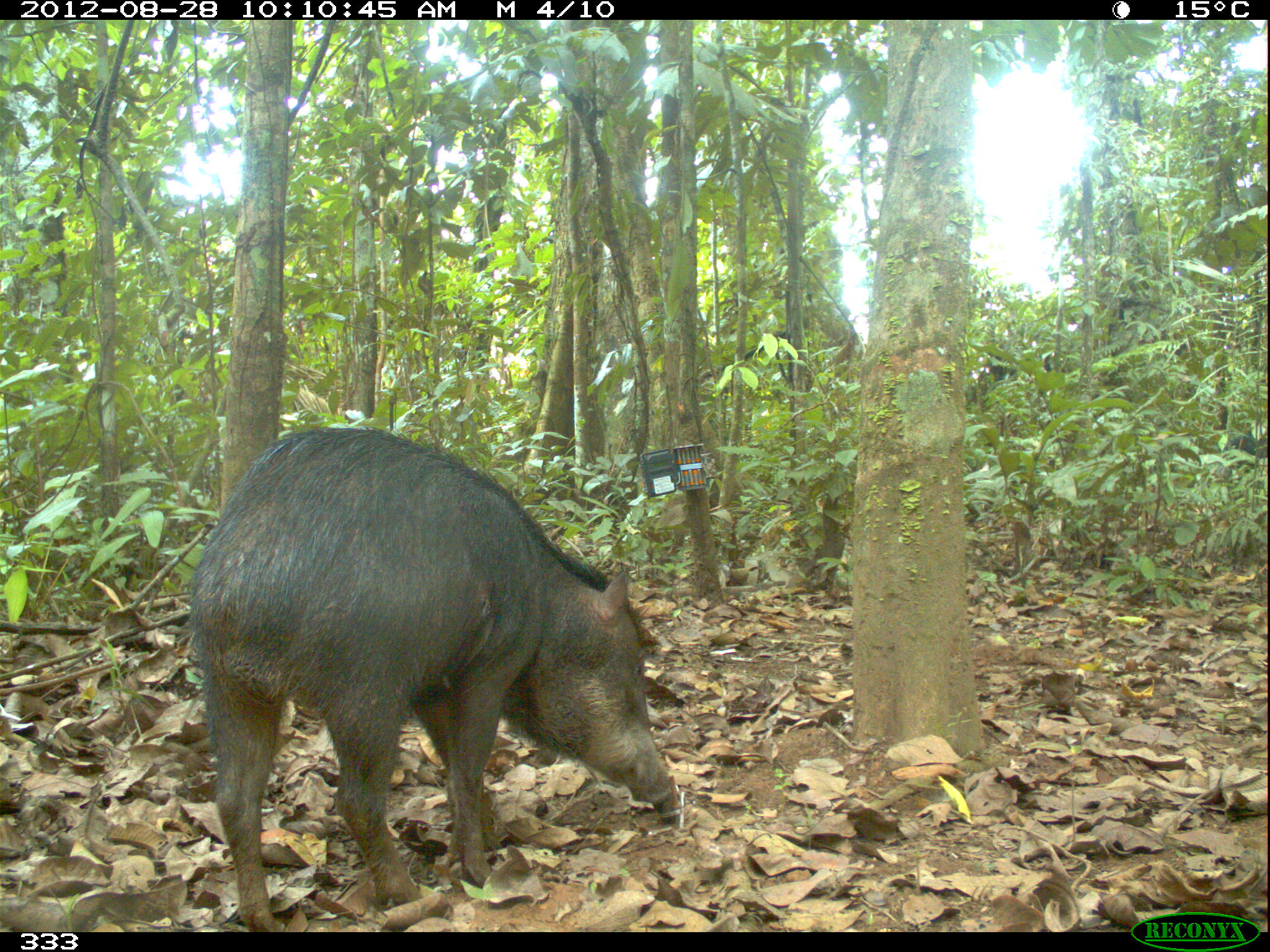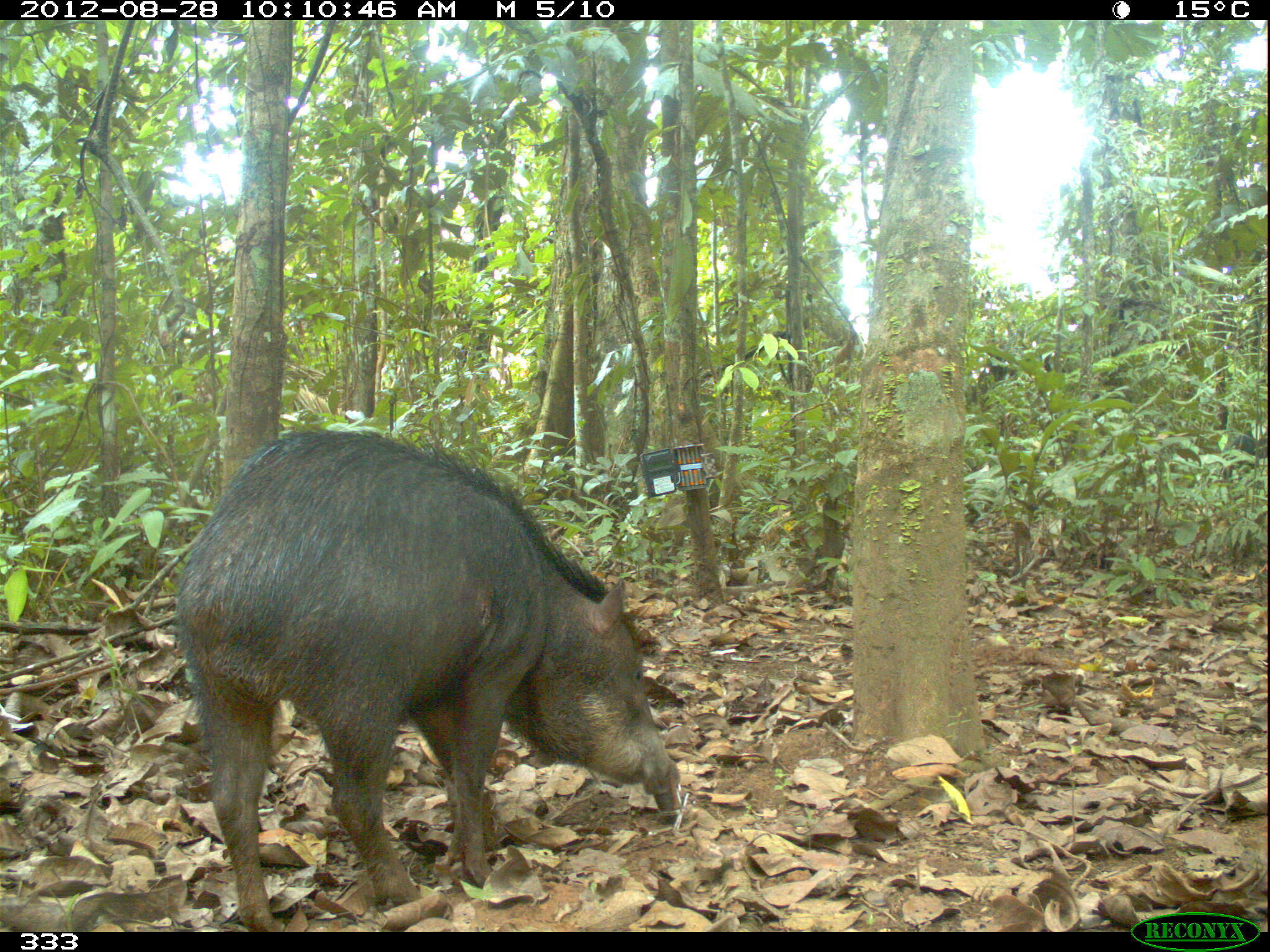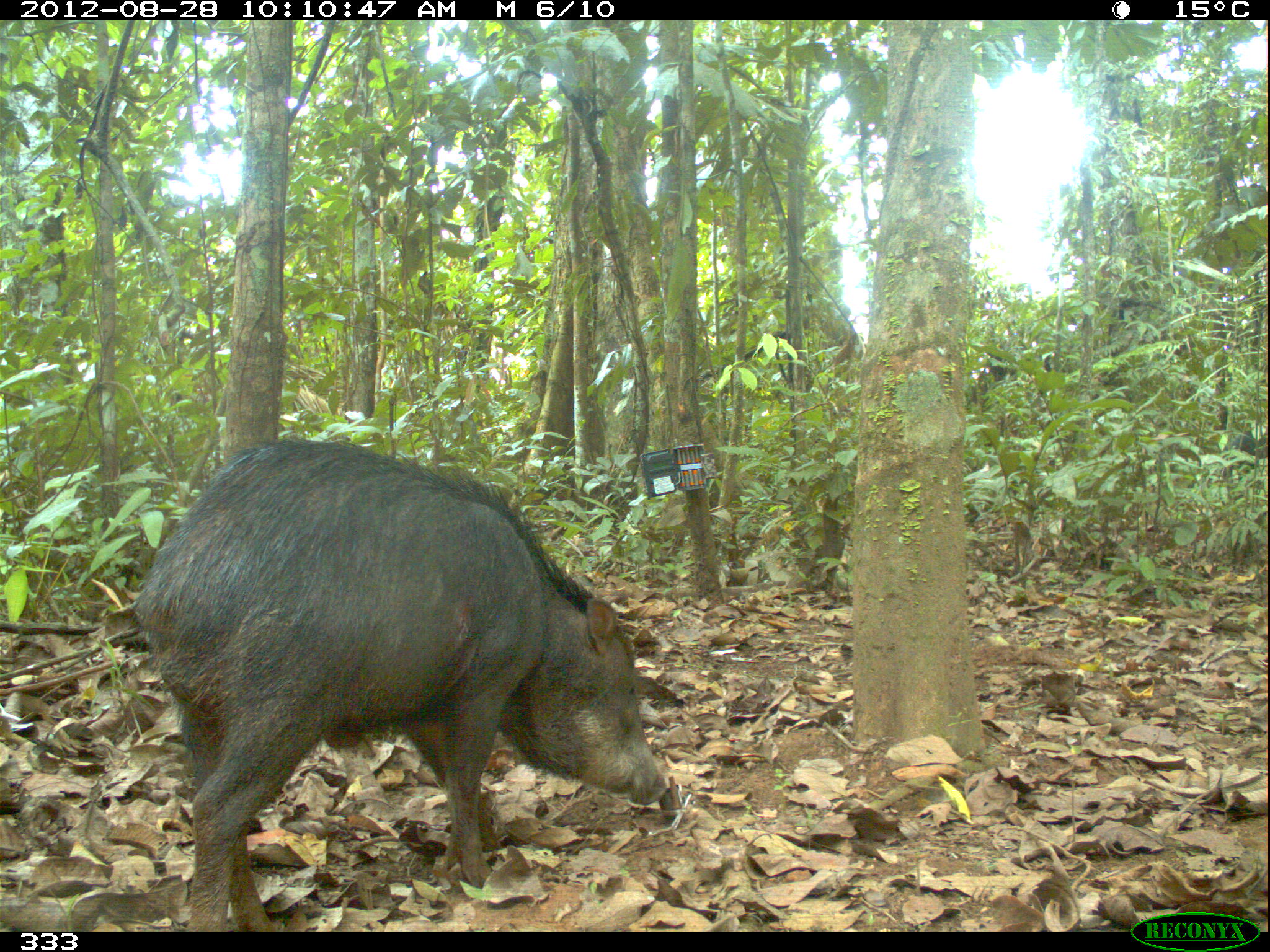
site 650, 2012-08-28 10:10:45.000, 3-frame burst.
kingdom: Animalia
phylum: Chordata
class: Mammalia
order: Artiodactyla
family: Tayassuidae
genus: Tayassu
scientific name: Tayassu pecari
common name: white-lipped peccary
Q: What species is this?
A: Tayassu pecari (white-lipped peccary).